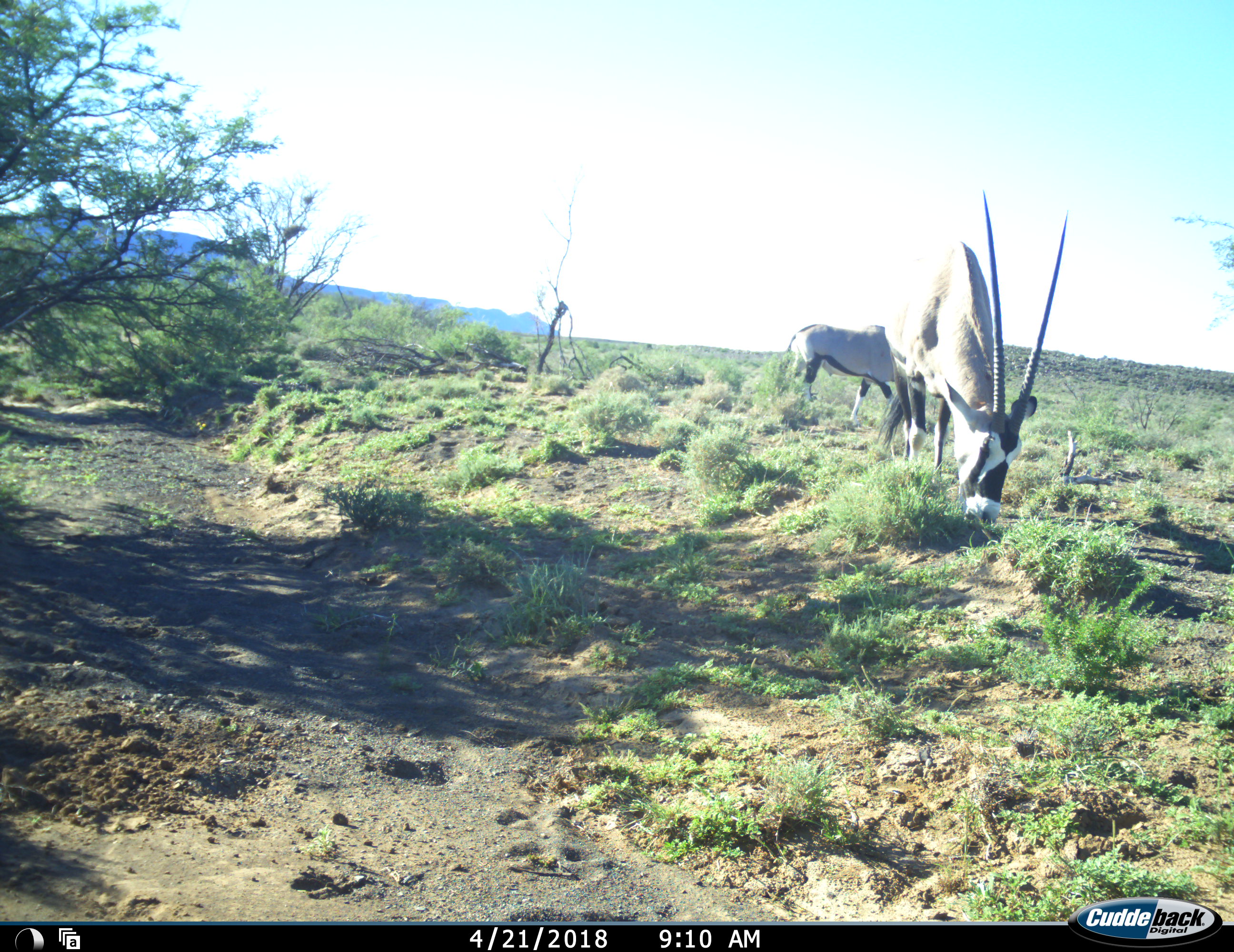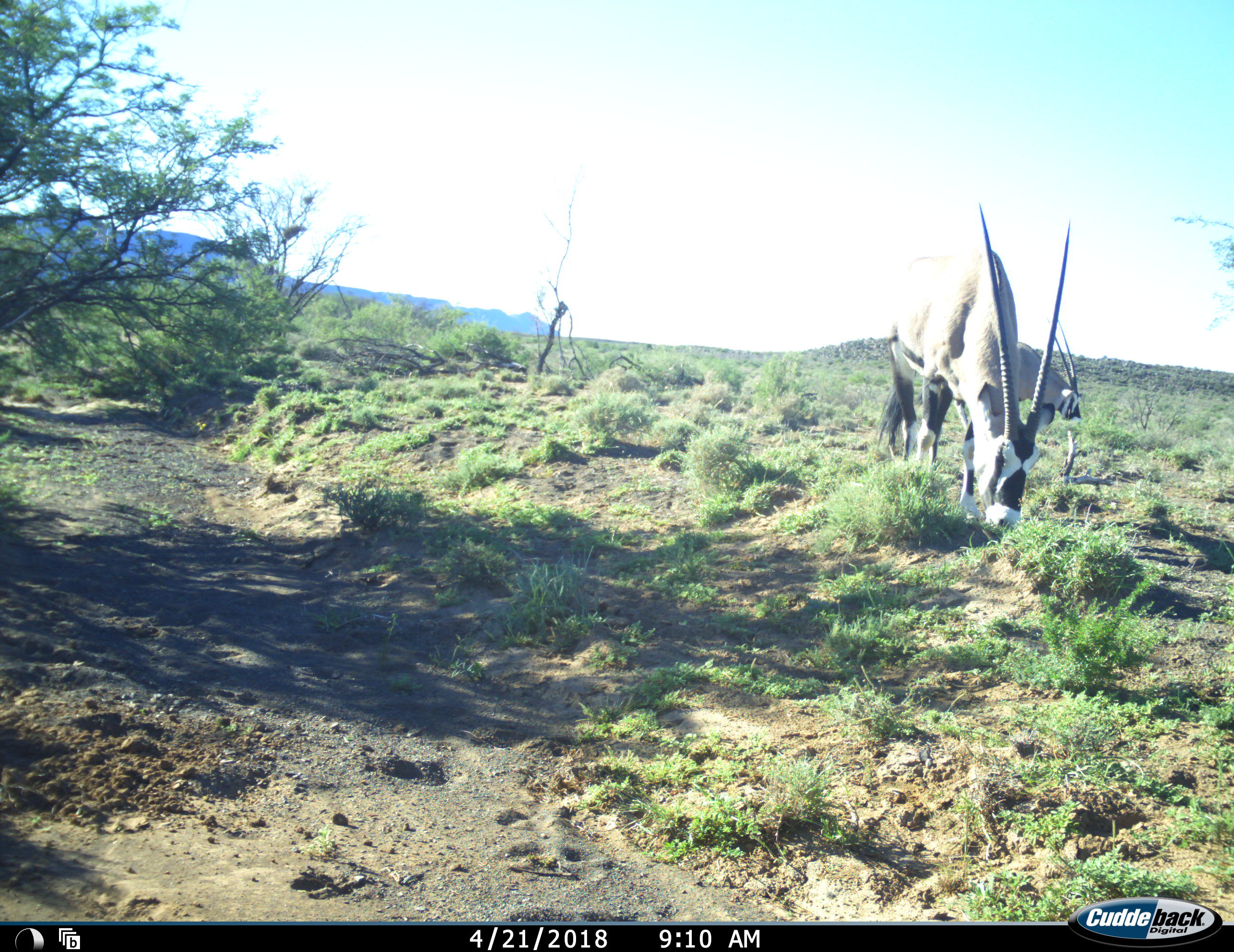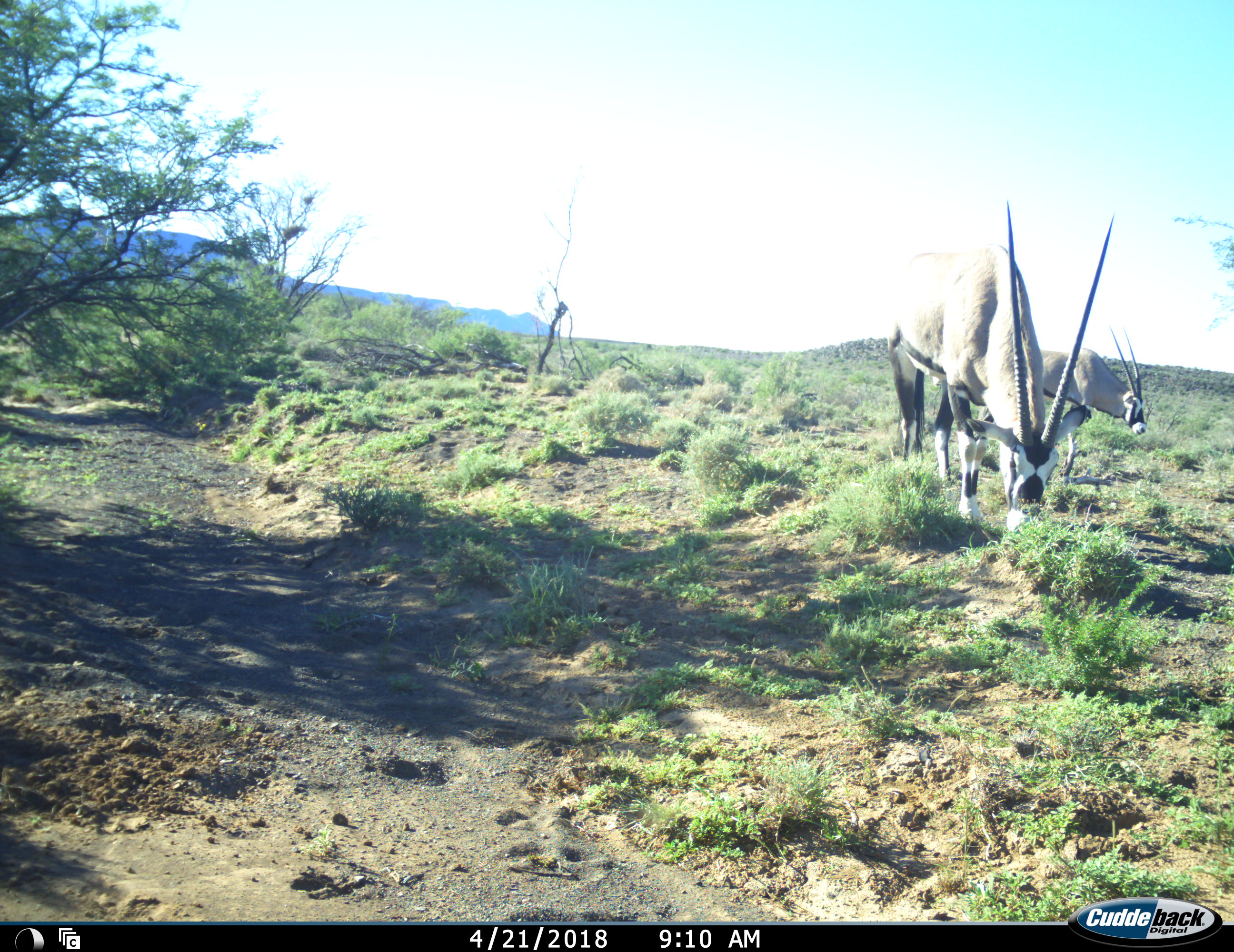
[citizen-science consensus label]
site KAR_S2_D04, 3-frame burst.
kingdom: Animalia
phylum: Chordata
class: Mammalia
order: Artiodactyla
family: Bovidae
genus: Oryx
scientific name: Oryx gazella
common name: gemsbok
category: oryx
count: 2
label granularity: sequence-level